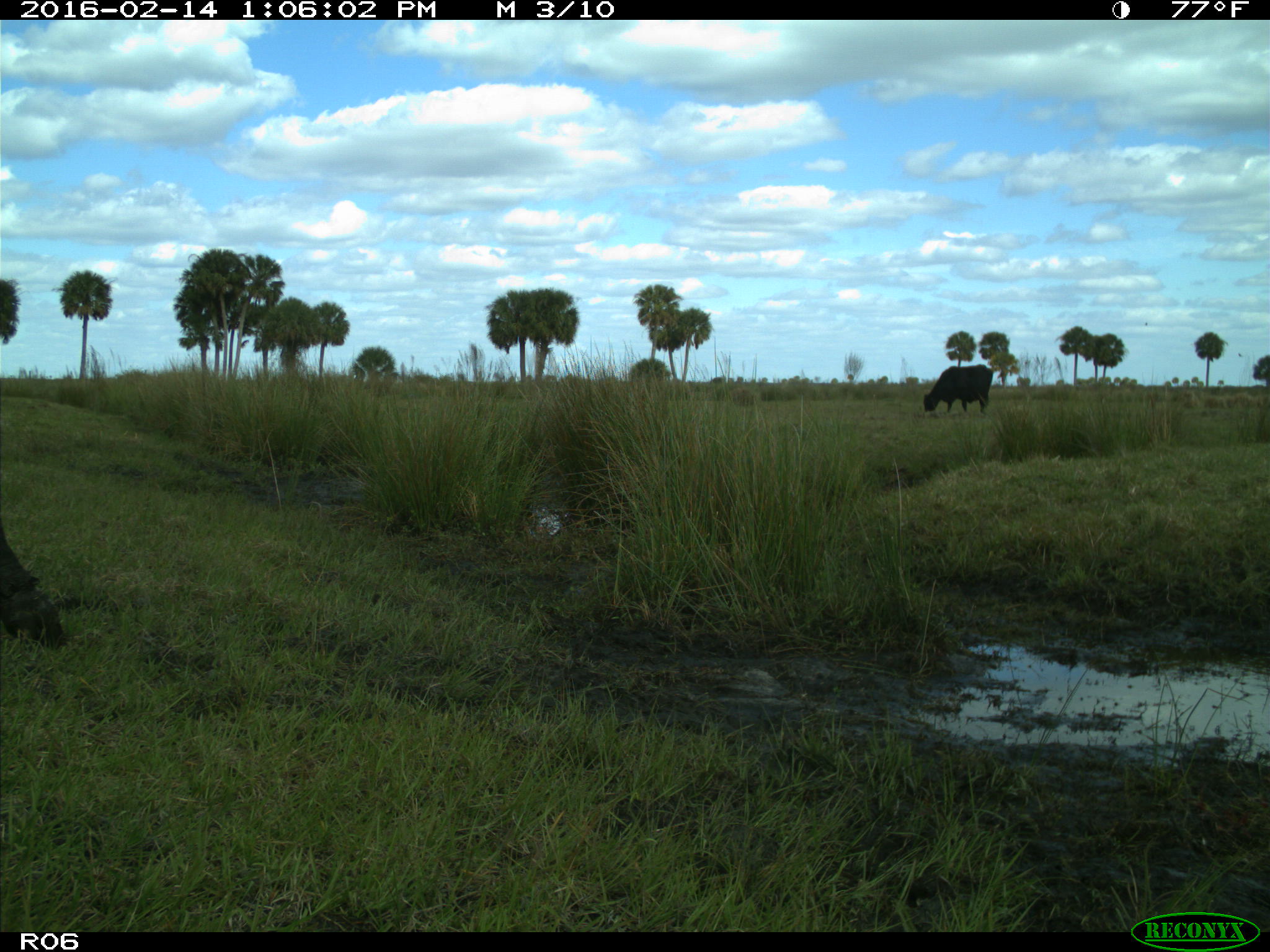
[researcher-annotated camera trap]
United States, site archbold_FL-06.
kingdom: Animalia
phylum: Chordata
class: Mammalia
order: Artiodactyla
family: Bovidae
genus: Bos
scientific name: Bos taurus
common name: domestic cow